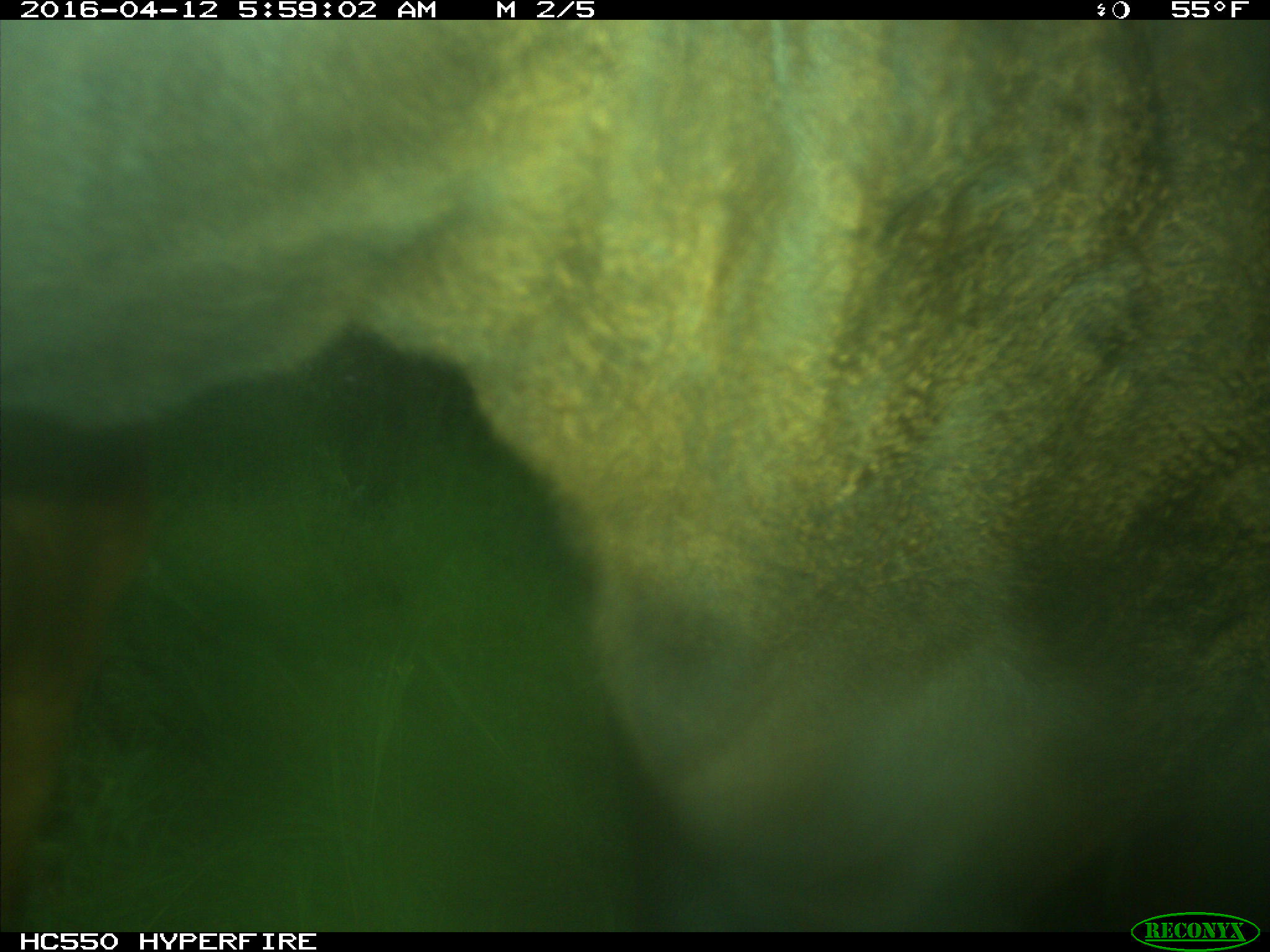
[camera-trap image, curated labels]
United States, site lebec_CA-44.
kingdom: Animalia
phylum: Chordata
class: Mammalia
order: Artiodactyla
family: Bovidae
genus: Bos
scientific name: Bos taurus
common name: domestic cow